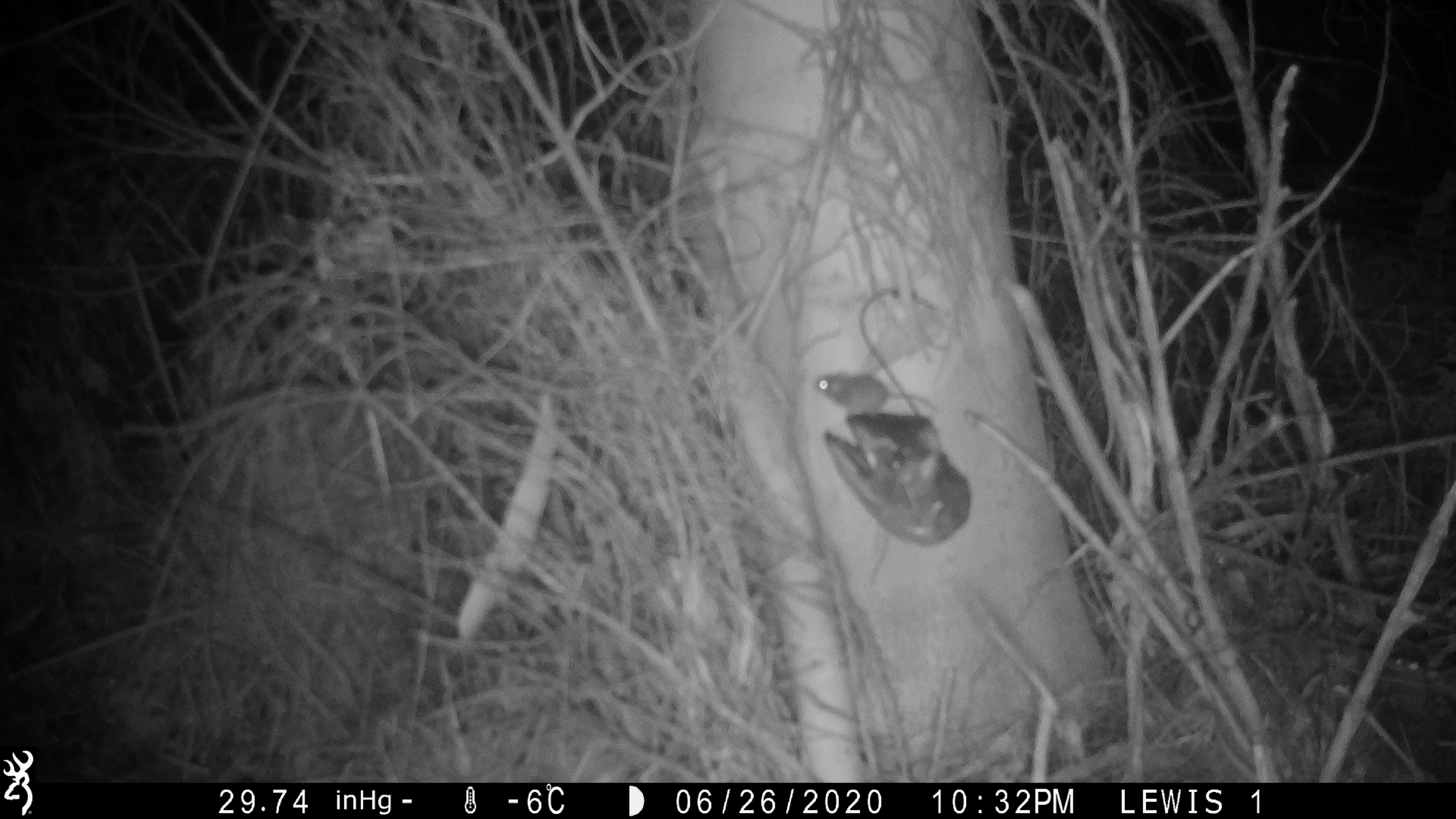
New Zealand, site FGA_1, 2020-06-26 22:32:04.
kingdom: Animalia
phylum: Chordata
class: Mammalia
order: Rodentia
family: Muridae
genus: Mus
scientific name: Mus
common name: mouse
Mouse (Mus).